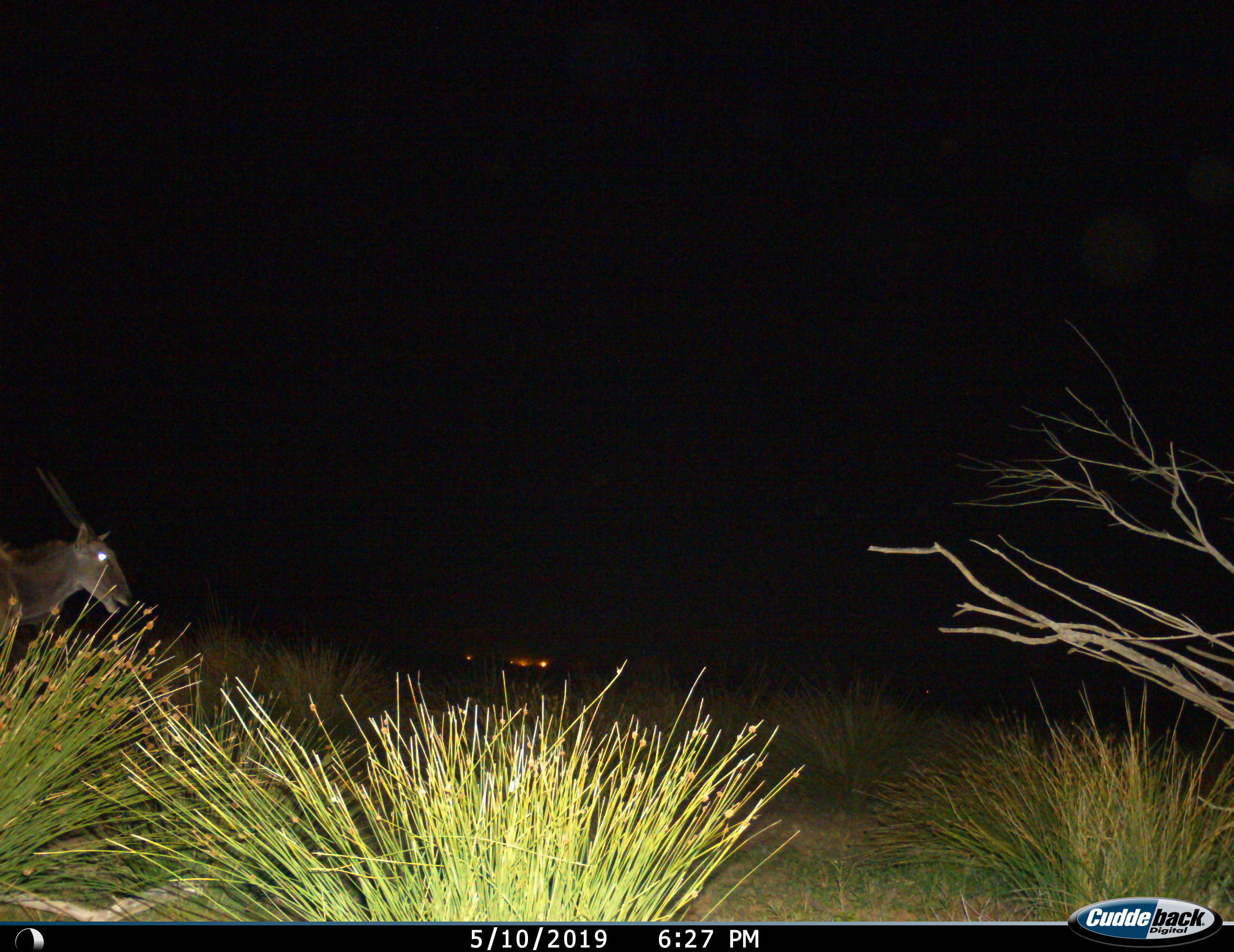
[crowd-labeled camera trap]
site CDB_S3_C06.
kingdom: Animalia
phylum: Chordata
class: Mammalia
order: Artiodactyla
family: Bovidae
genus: Tragelaphus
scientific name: Tragelaphus oryx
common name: eland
Eland (Tragelaphus oryx), count 1. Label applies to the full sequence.